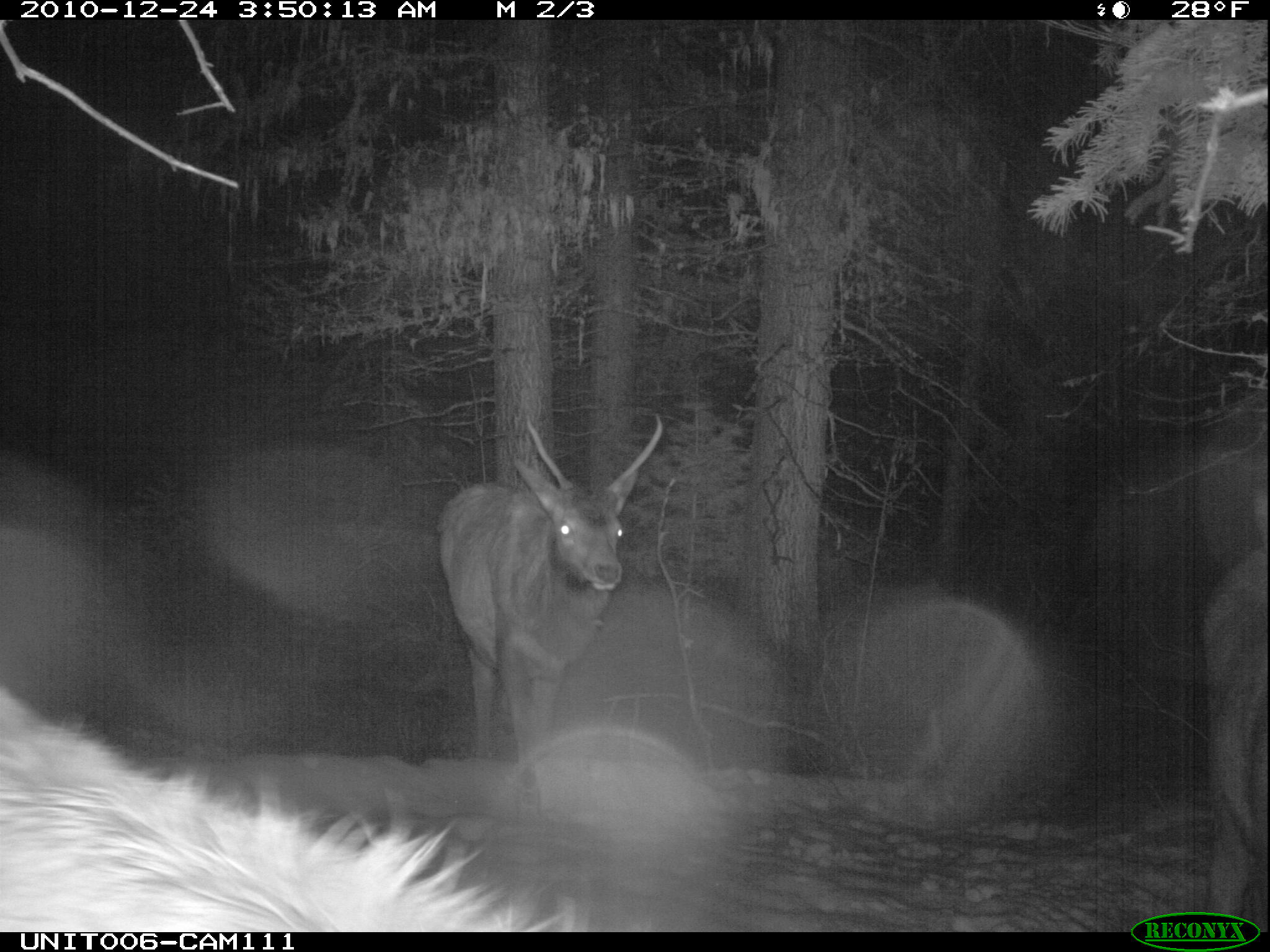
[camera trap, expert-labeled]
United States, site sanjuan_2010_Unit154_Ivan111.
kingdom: Animalia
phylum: Chordata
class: Mammalia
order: Artiodactyla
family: Cervidae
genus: Cervus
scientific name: Cervus elaphus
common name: red deer